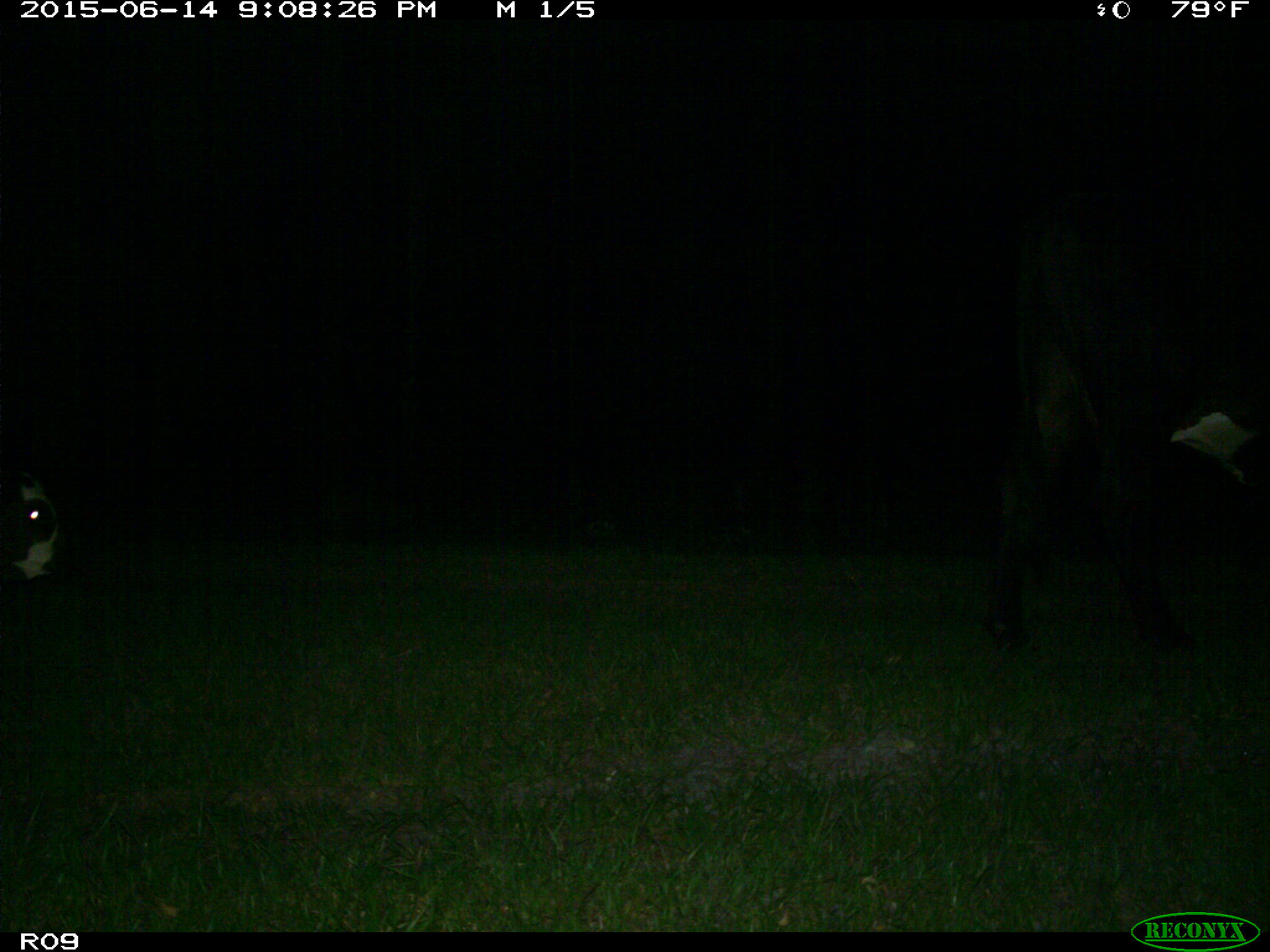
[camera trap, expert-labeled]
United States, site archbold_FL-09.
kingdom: Animalia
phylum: Chordata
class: Mammalia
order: Artiodactyla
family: Bovidae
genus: Bos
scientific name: Bos taurus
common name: domestic cow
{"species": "Bos taurus (domestic cow)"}